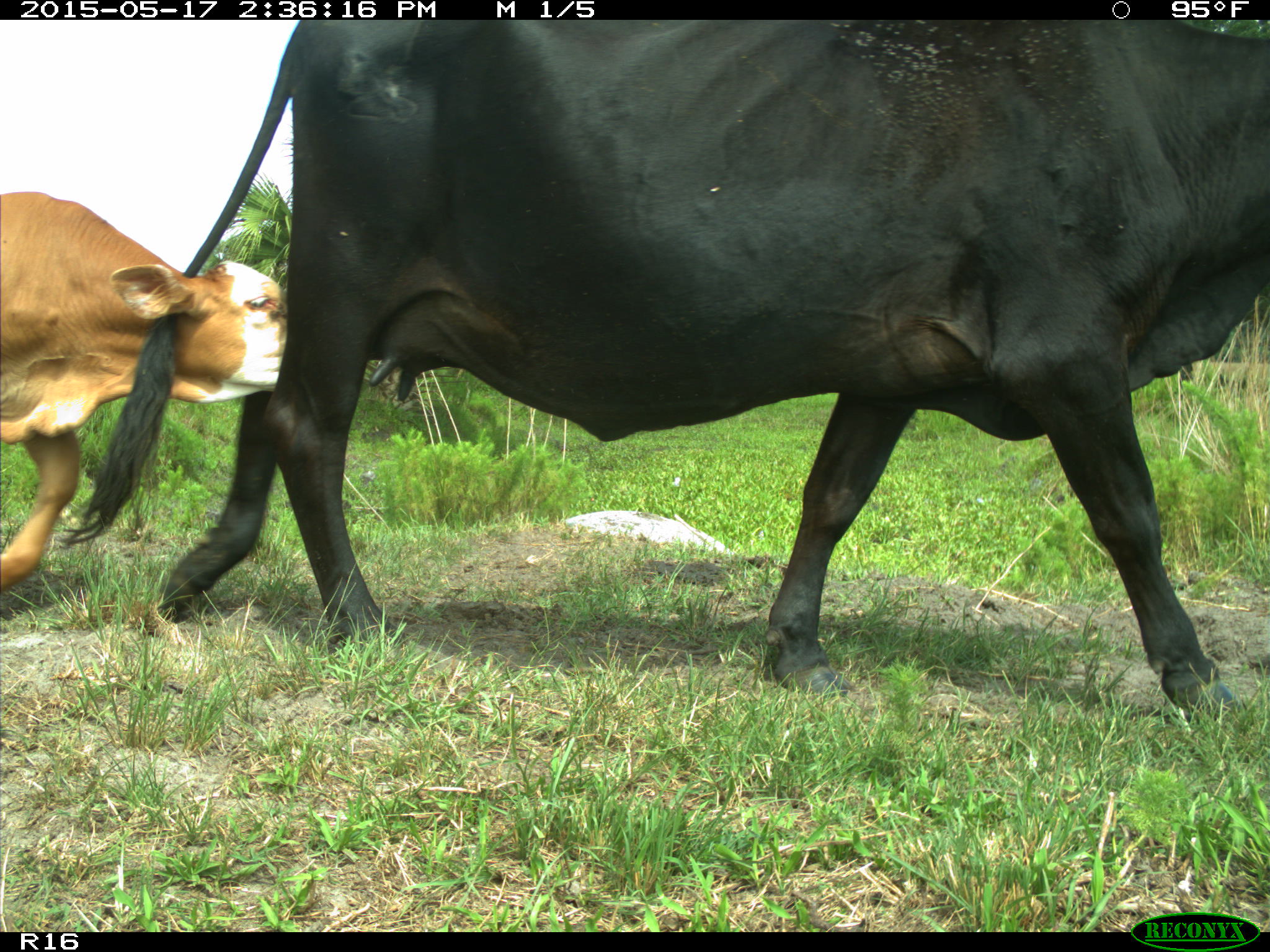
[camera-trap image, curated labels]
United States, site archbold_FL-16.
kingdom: Animalia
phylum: Chordata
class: Mammalia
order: Artiodactyla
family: Bovidae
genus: Bos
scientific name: Bos taurus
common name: domestic cow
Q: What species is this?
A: Bos taurus (domestic cow).